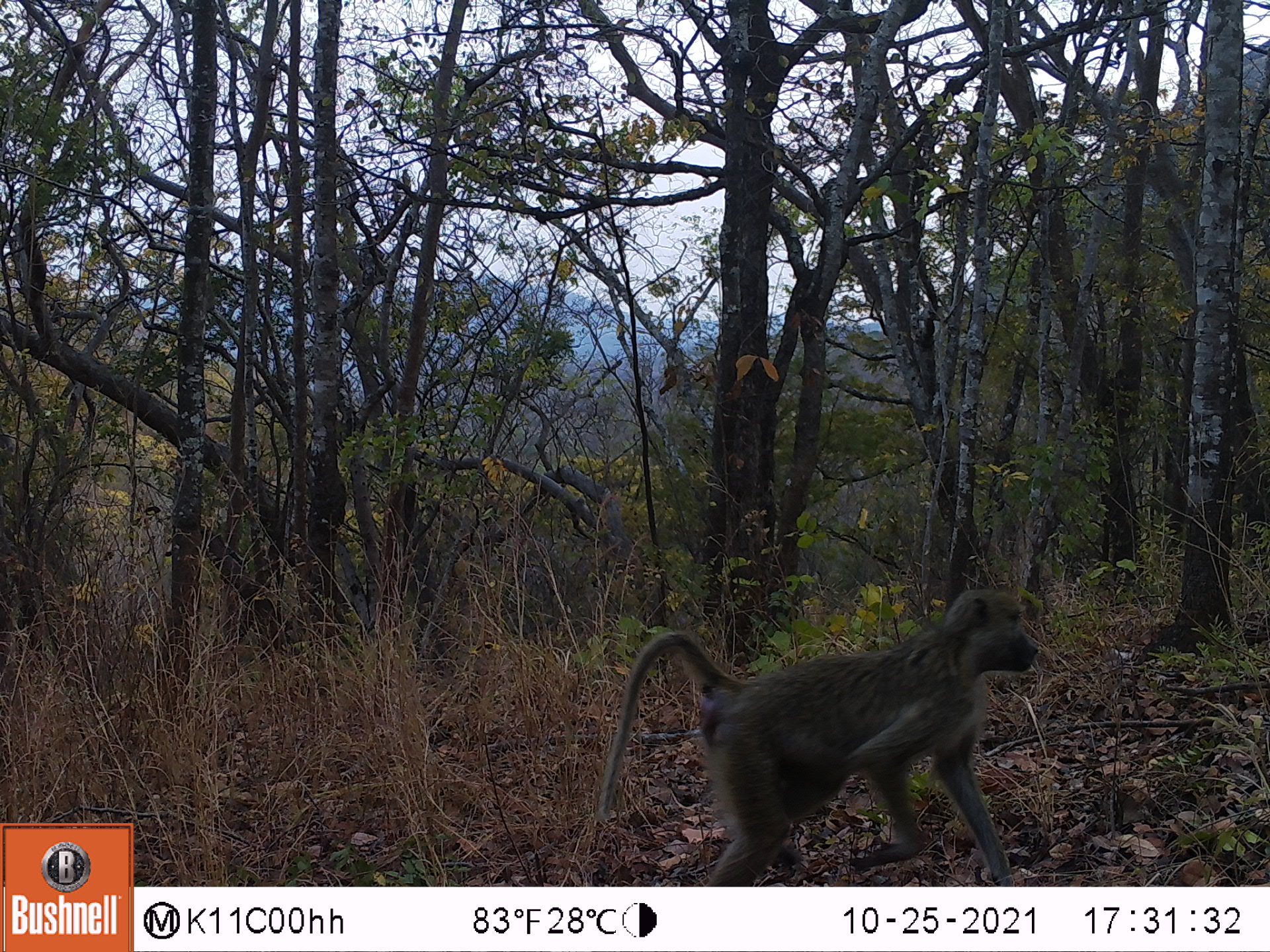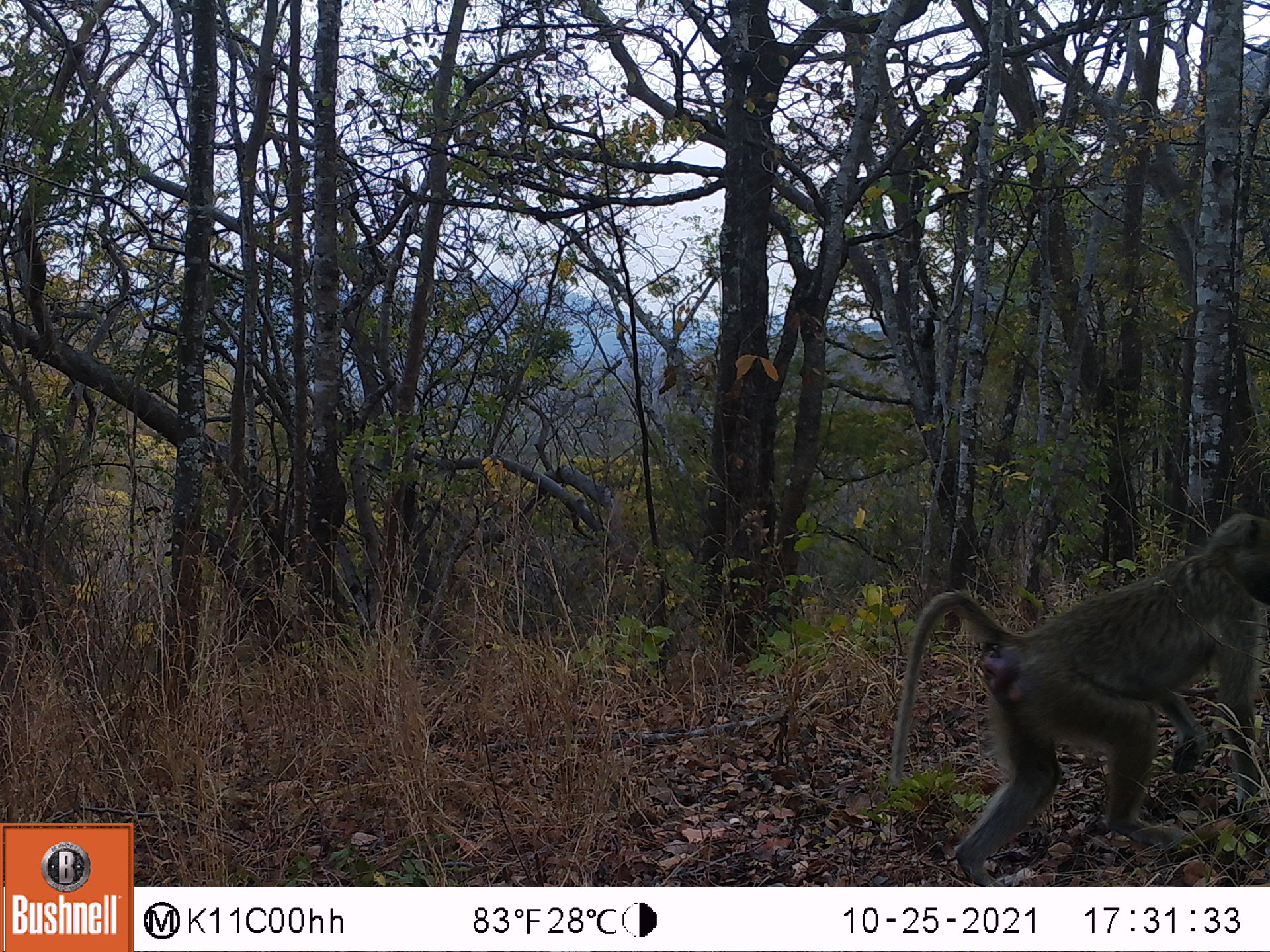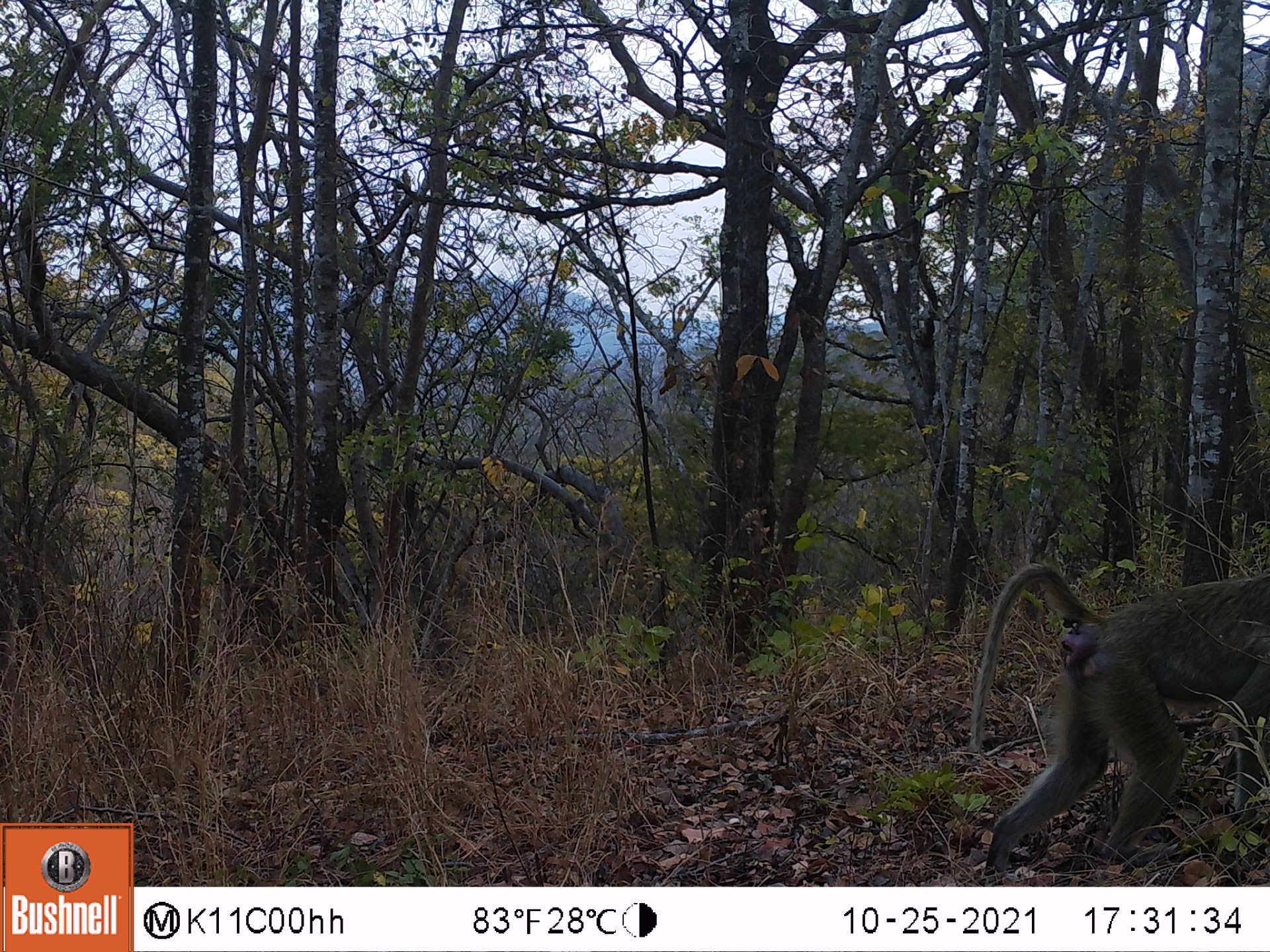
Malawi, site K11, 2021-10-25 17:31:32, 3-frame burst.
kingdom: Animalia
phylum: Chordata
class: Mammalia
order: Primates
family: Cercopithecidae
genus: Papio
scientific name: Papio cynocephalus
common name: yellow baboon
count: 1